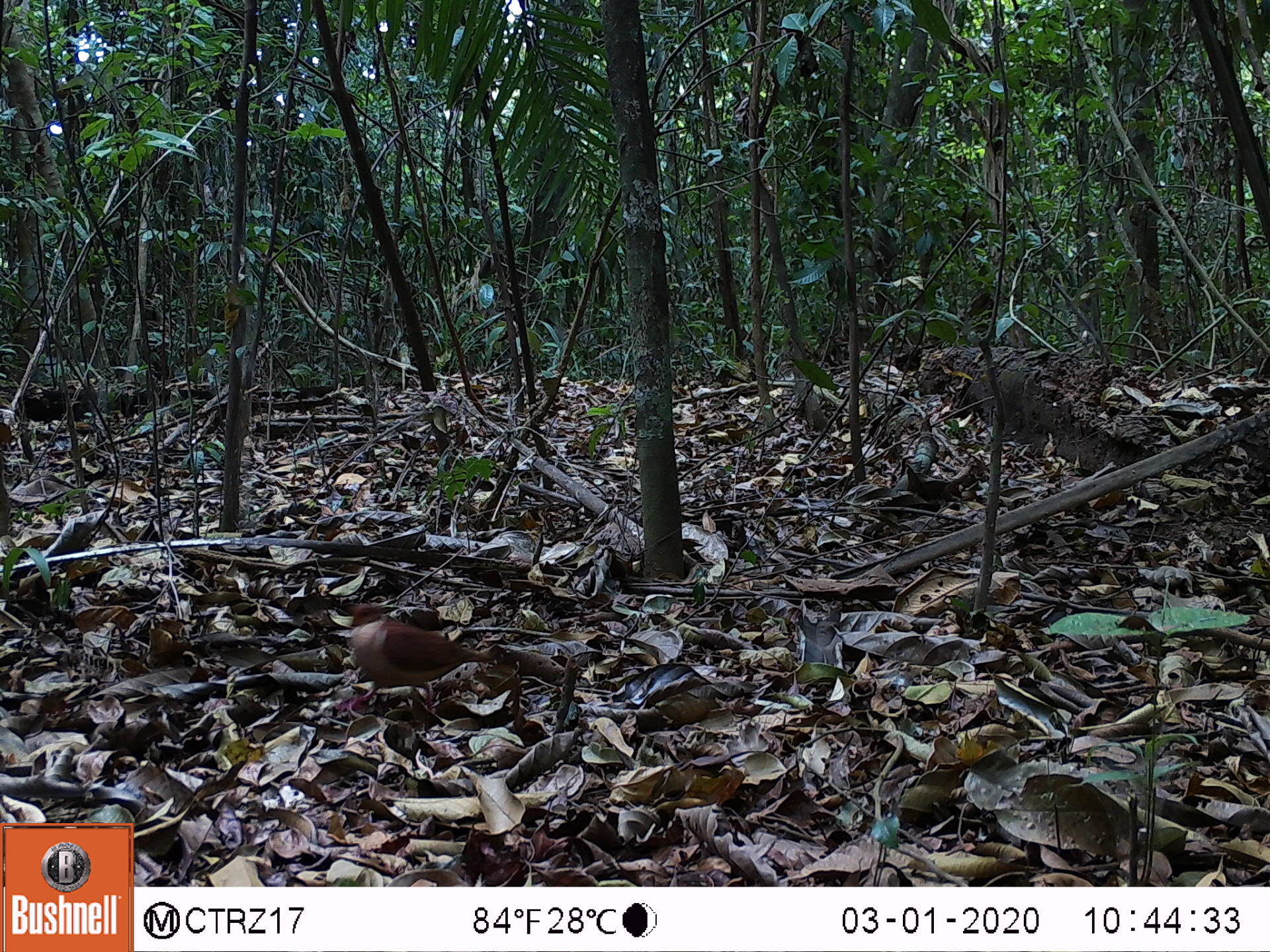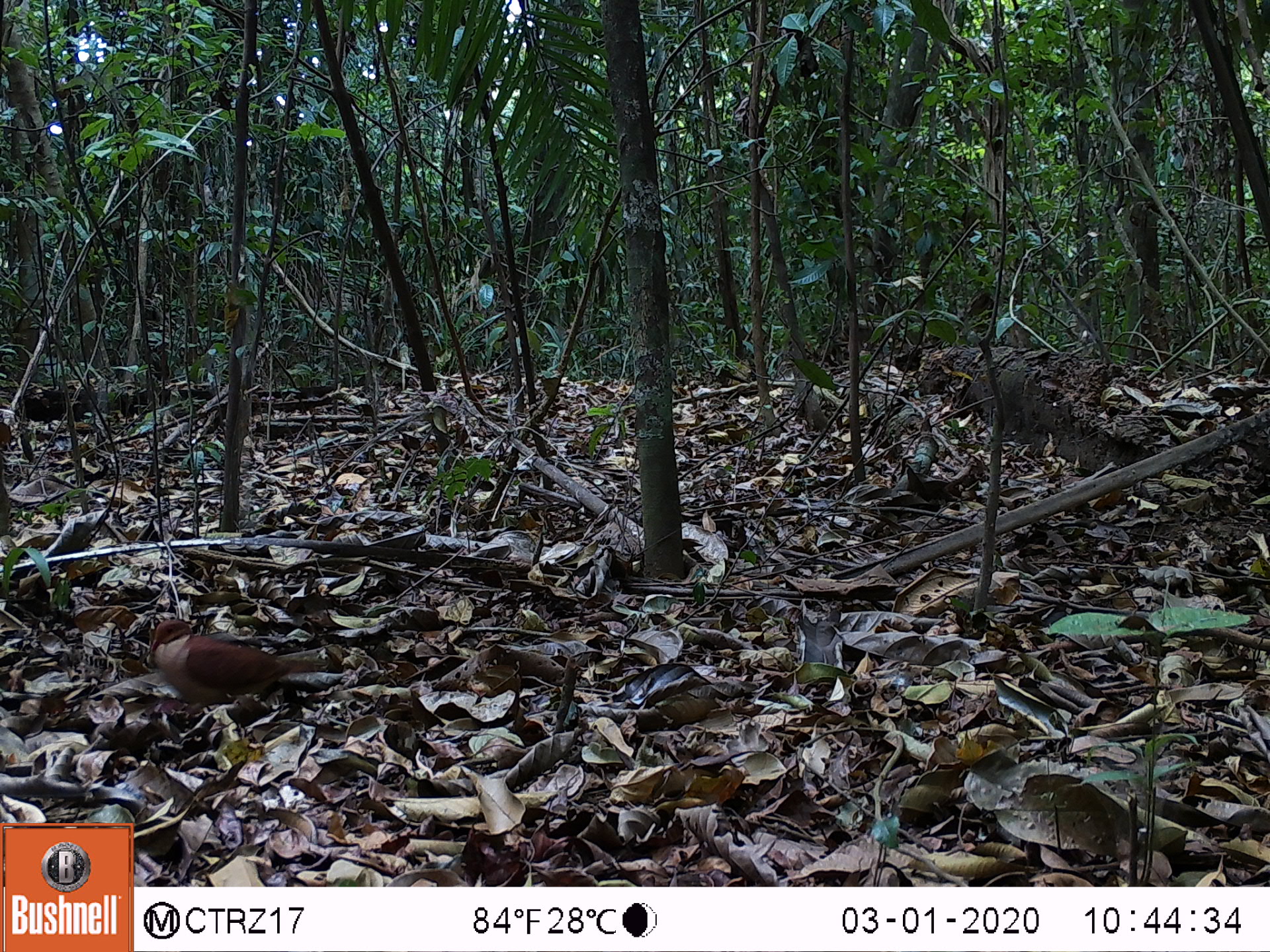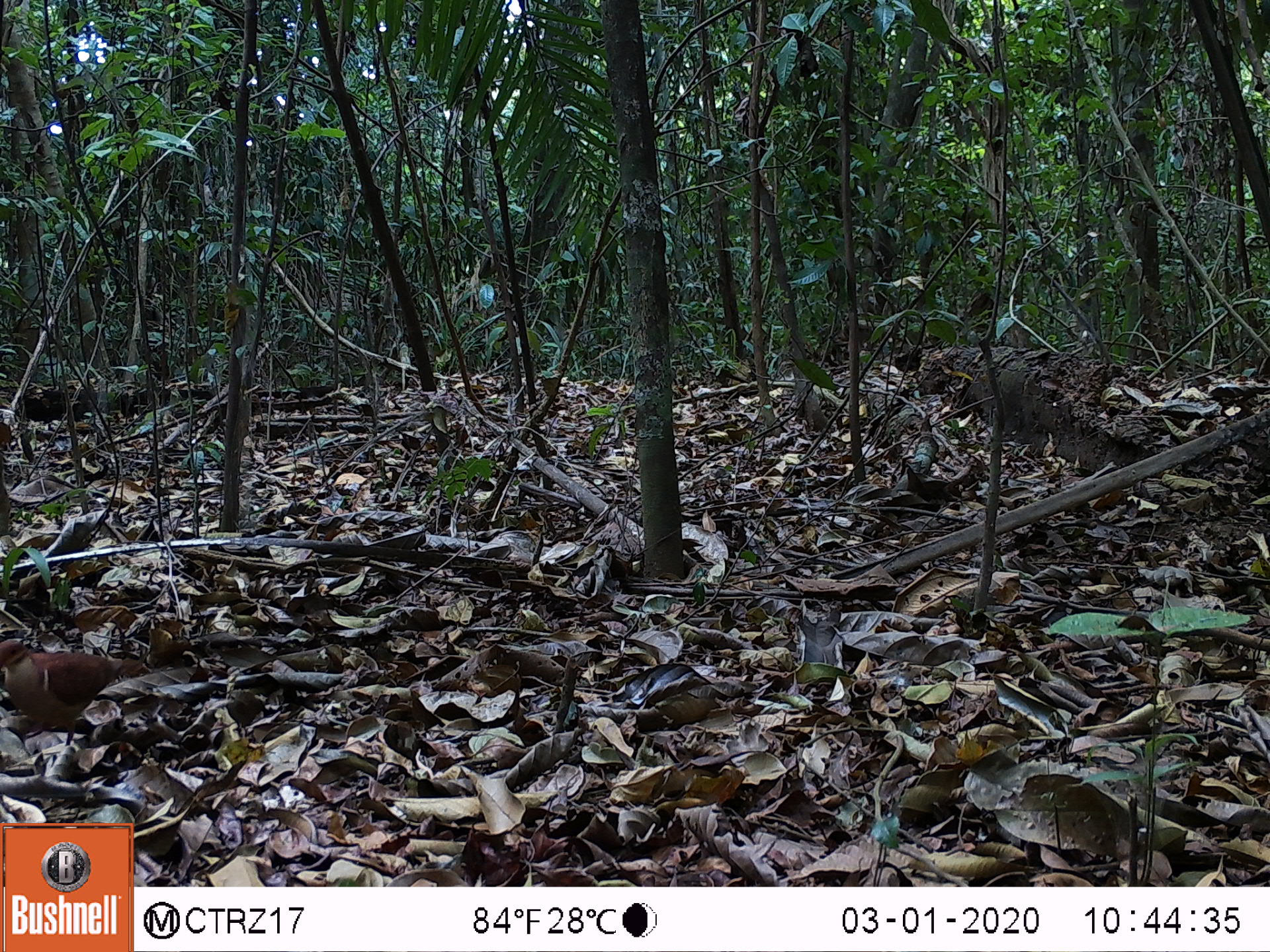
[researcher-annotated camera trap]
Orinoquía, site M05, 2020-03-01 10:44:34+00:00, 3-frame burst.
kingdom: Animalia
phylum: Chordata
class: Aves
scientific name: Aves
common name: bird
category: unknown bird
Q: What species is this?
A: Unknown bird (bird) (Aves).